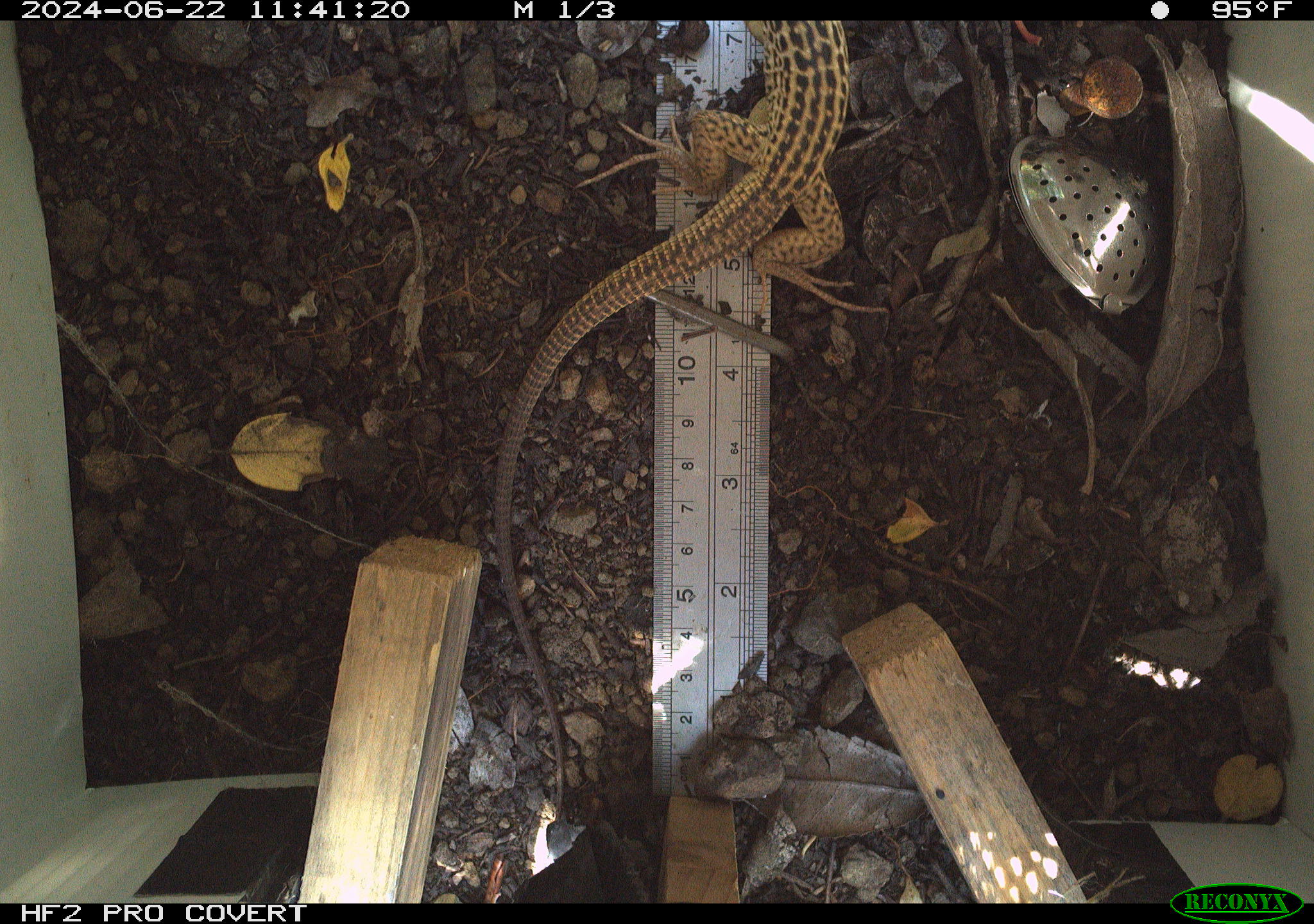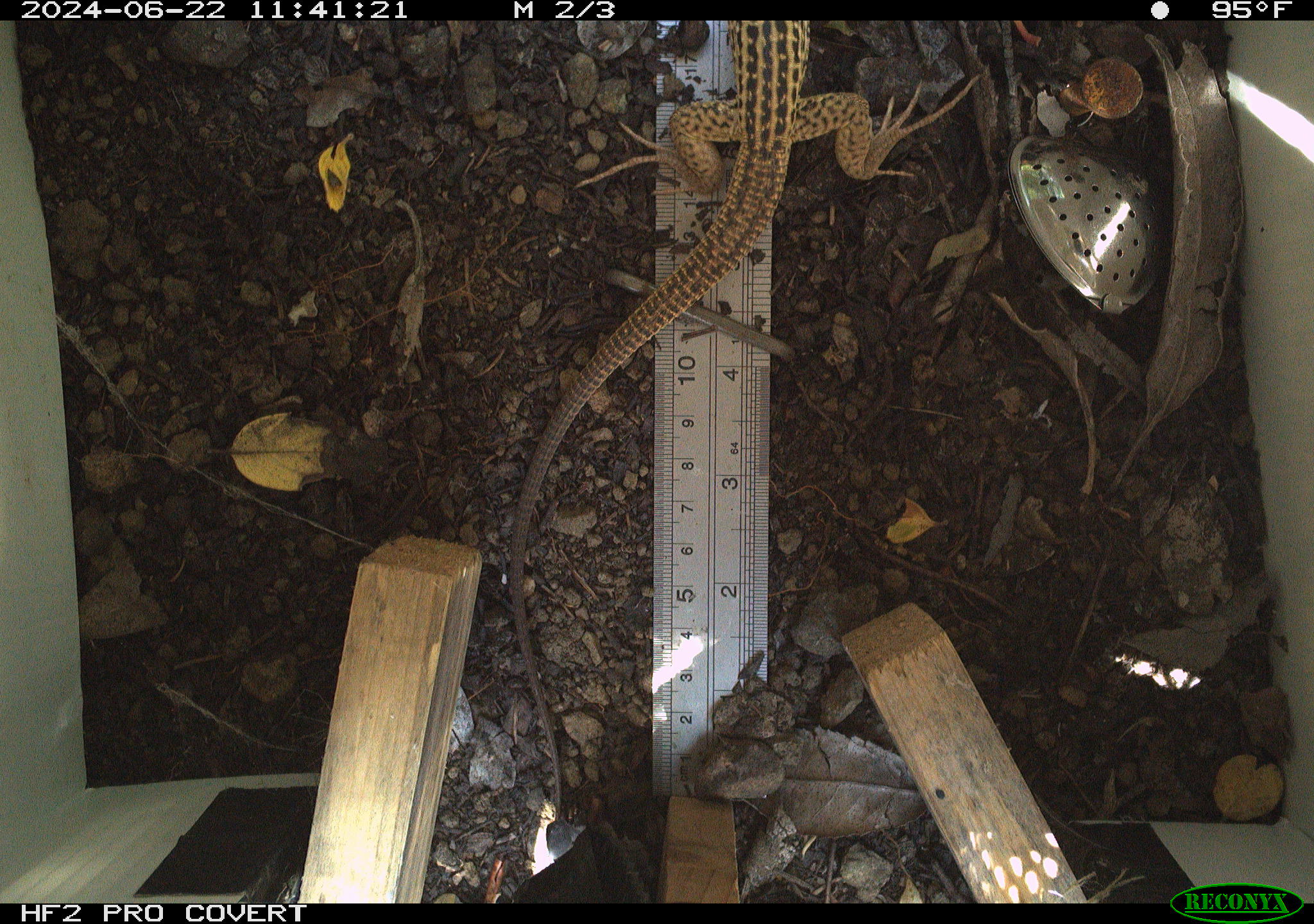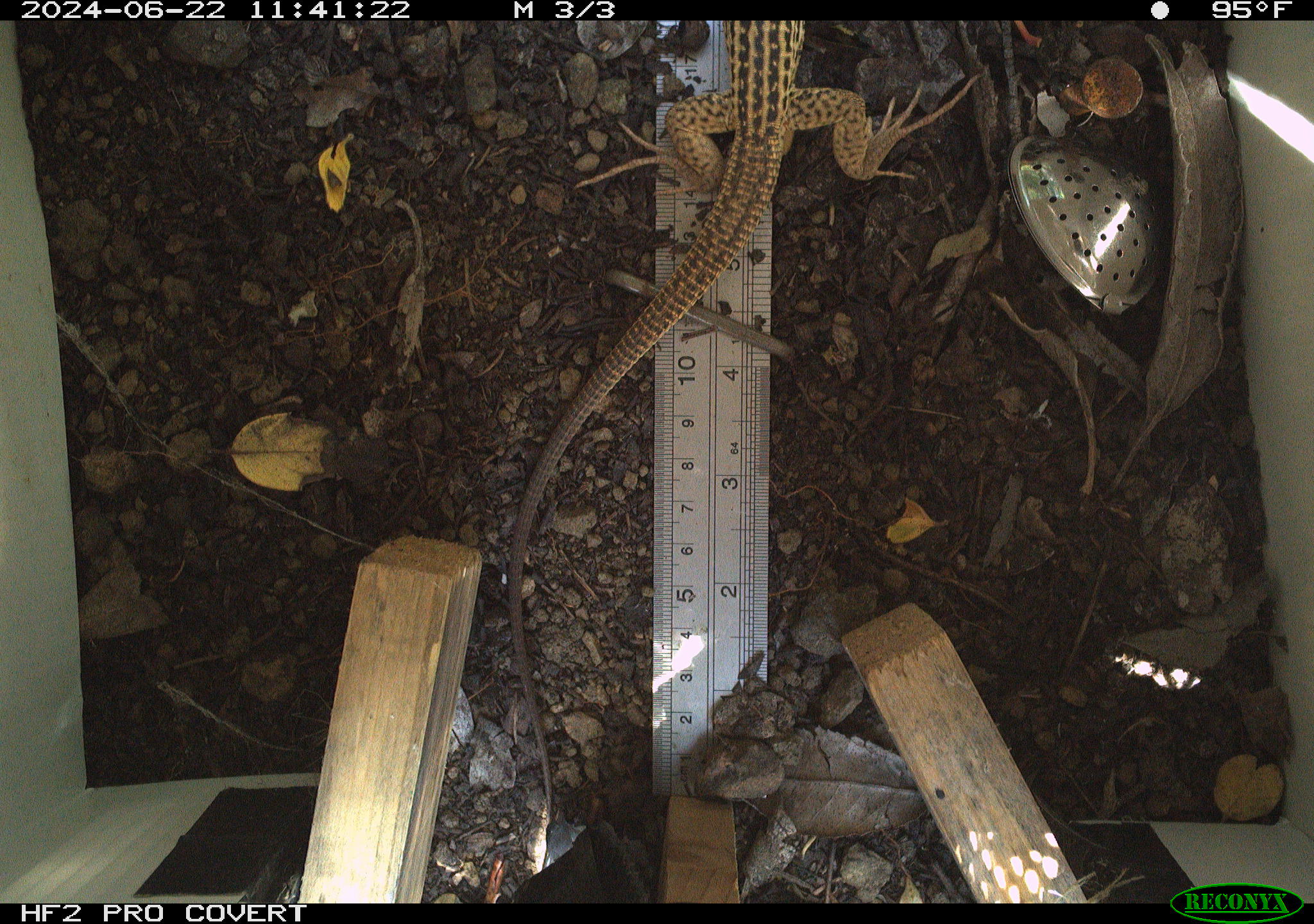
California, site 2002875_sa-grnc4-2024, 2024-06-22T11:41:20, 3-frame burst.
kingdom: Animalia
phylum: Chordata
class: Reptilia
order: Squamata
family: Teiidae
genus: Aspidoscelis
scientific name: Aspidoscelis tigris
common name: western whiptail